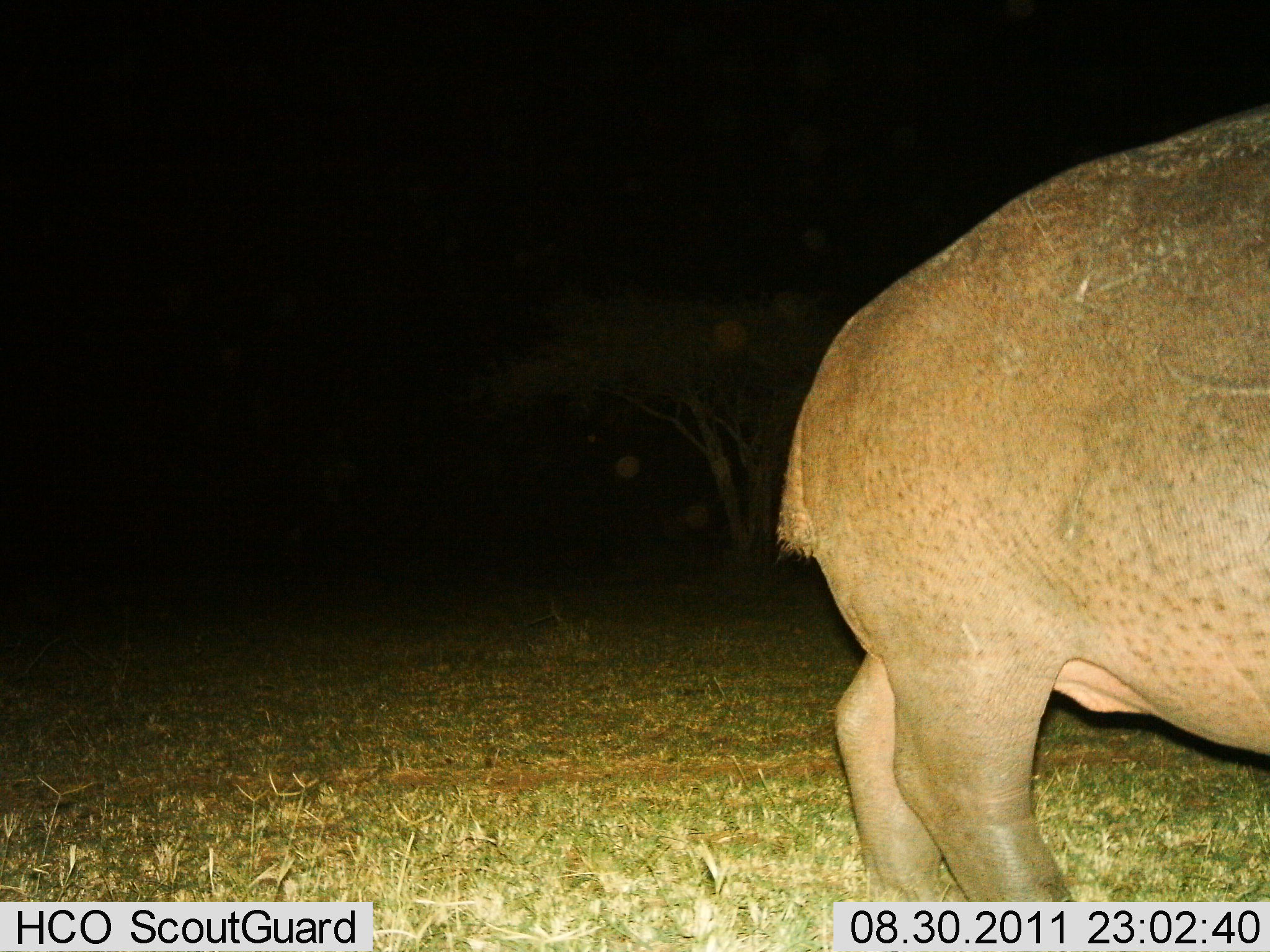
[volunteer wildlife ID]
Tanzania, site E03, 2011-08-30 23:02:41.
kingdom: Animalia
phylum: Chordata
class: Mammalia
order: Artiodactyla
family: Hippopotamidae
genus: Hippopotamus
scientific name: Hippopotamus amphibius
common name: hippopotamus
Hippopotamus (Hippopotamus amphibius), count 1. Behavior (volunteer vote fractions): standing 93%, resting 0%, moving 7%, interacting 0%. Young present (vote fraction): 0%. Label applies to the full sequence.